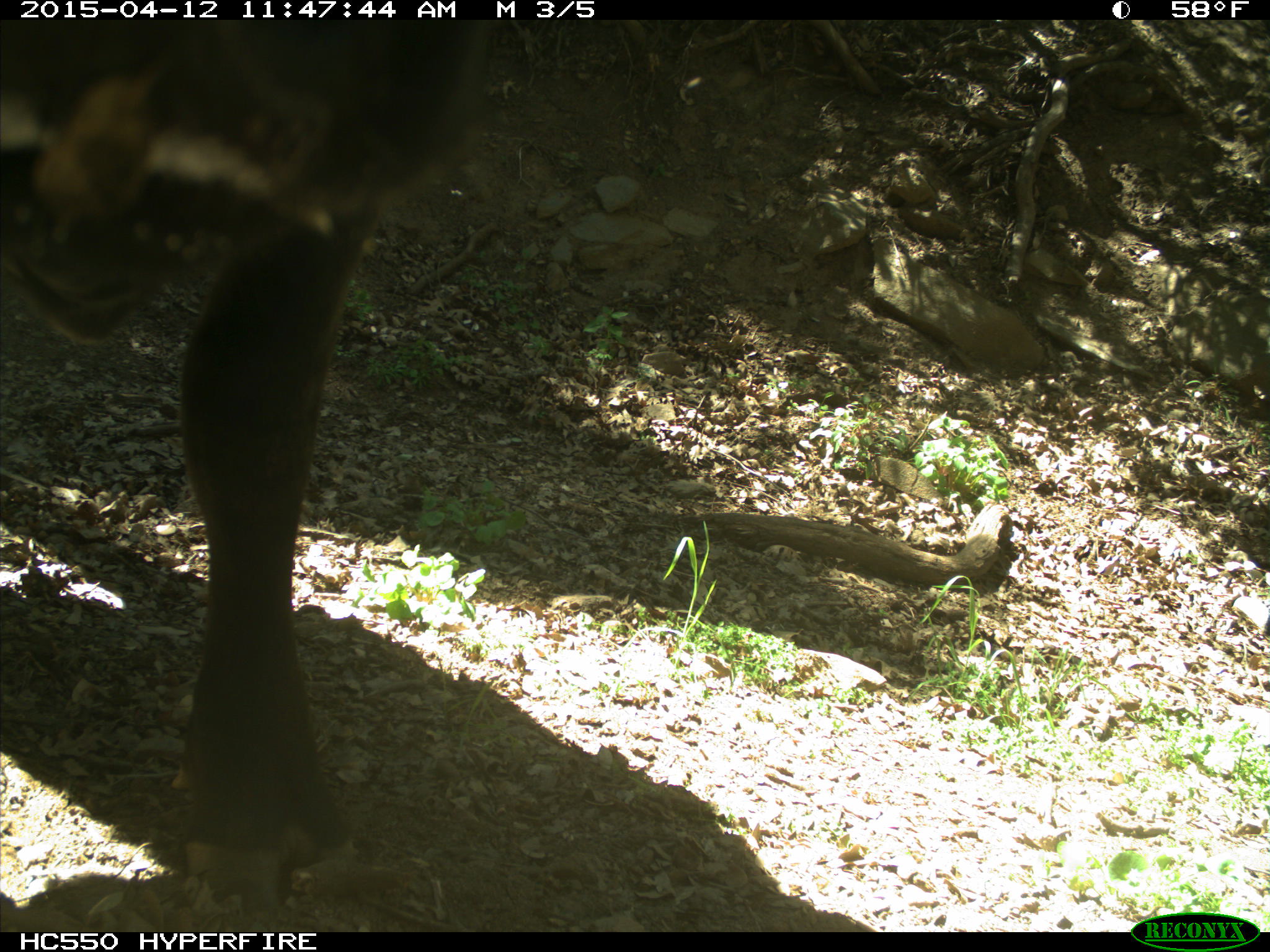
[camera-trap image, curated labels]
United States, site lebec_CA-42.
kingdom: Animalia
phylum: Chordata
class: Mammalia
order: Artiodactyla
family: Bovidae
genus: Bos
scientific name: Bos taurus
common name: domestic cow